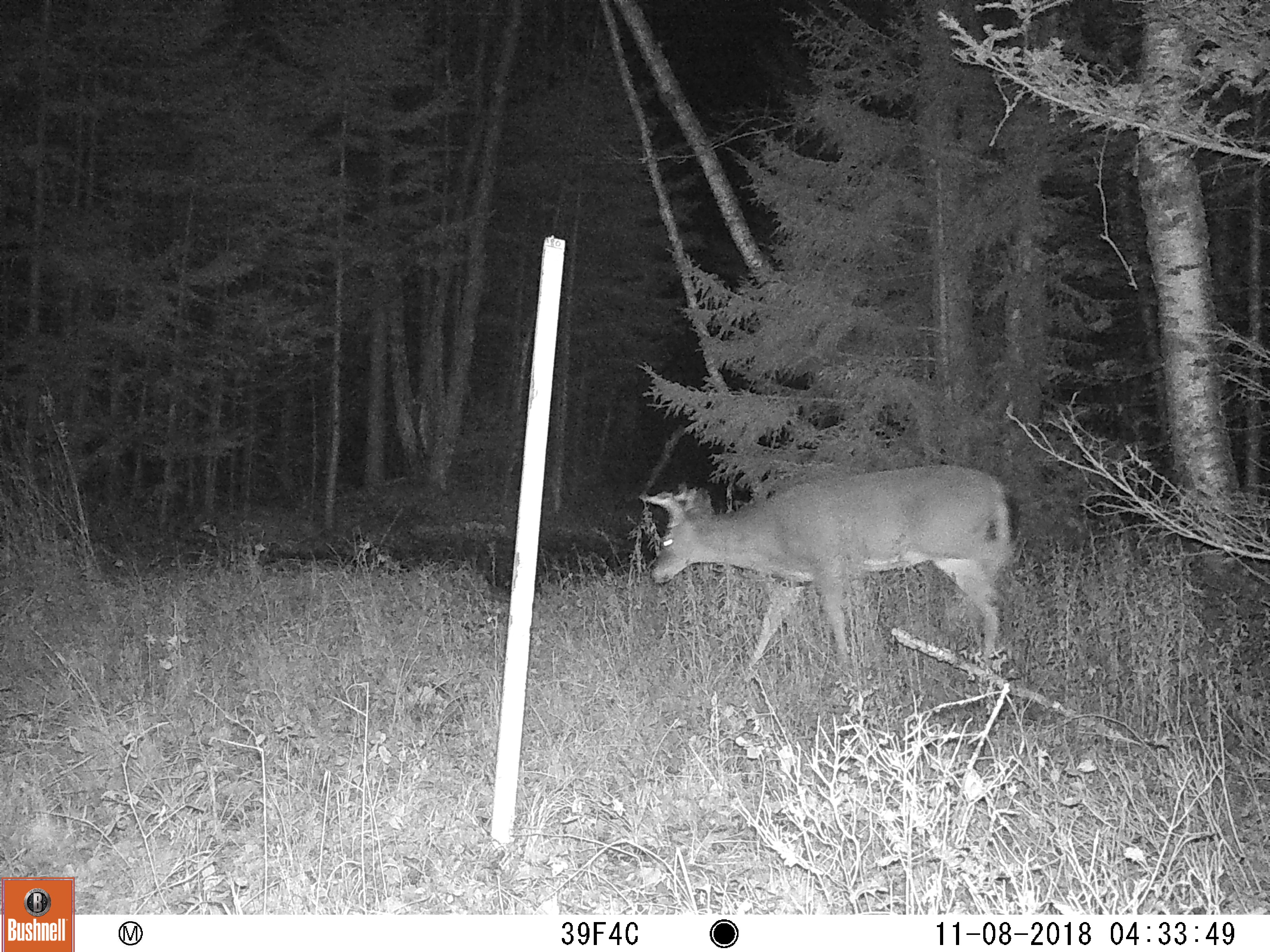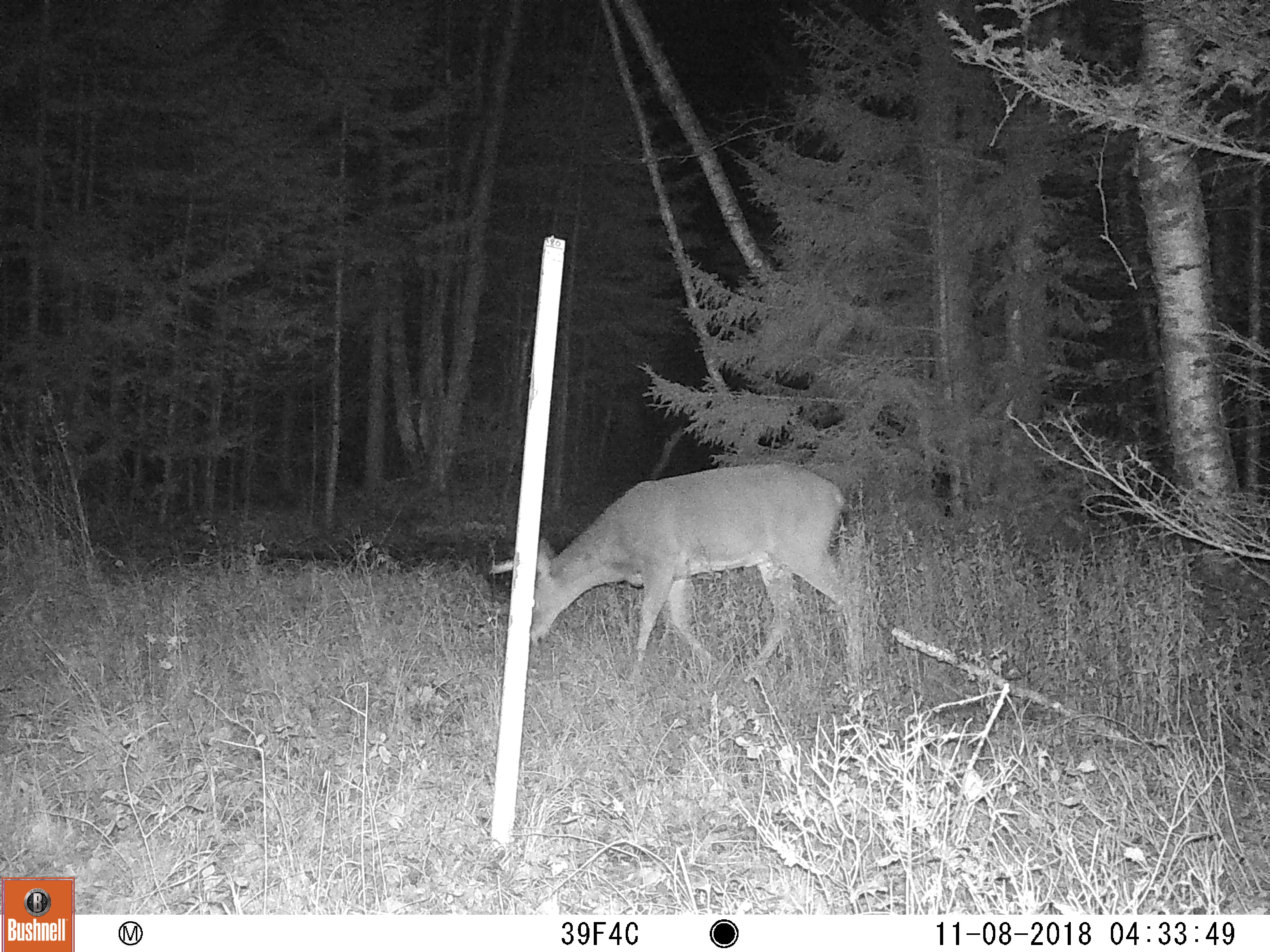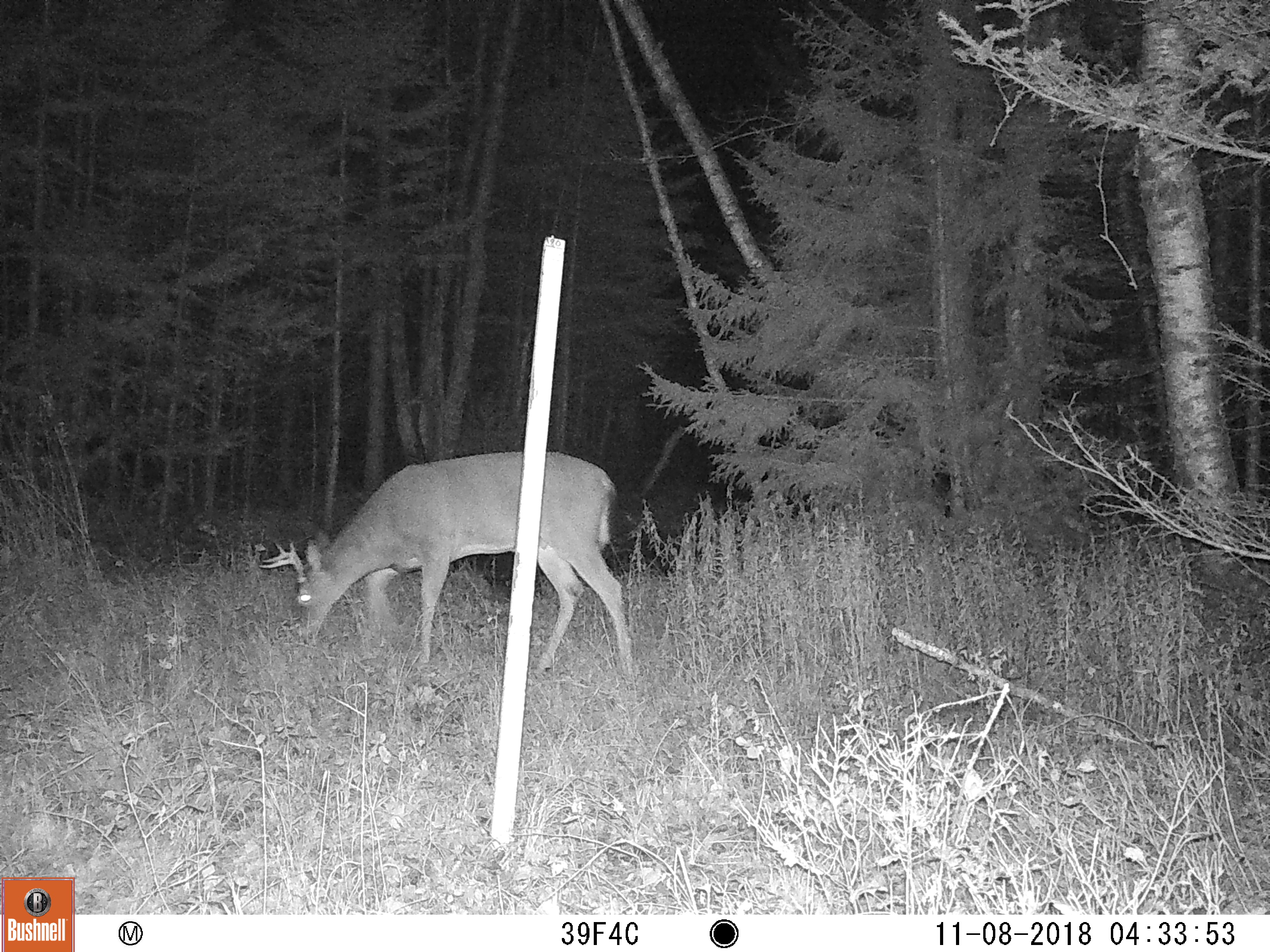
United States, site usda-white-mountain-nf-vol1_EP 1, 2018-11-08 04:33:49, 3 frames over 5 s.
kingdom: Animalia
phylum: Chordata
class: Mammalia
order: Artiodactyla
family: Cervidae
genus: Odocoileus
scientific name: Odocoileus virginianus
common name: white-tailed deer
White-tailed deer (Odocoileus virginianus).